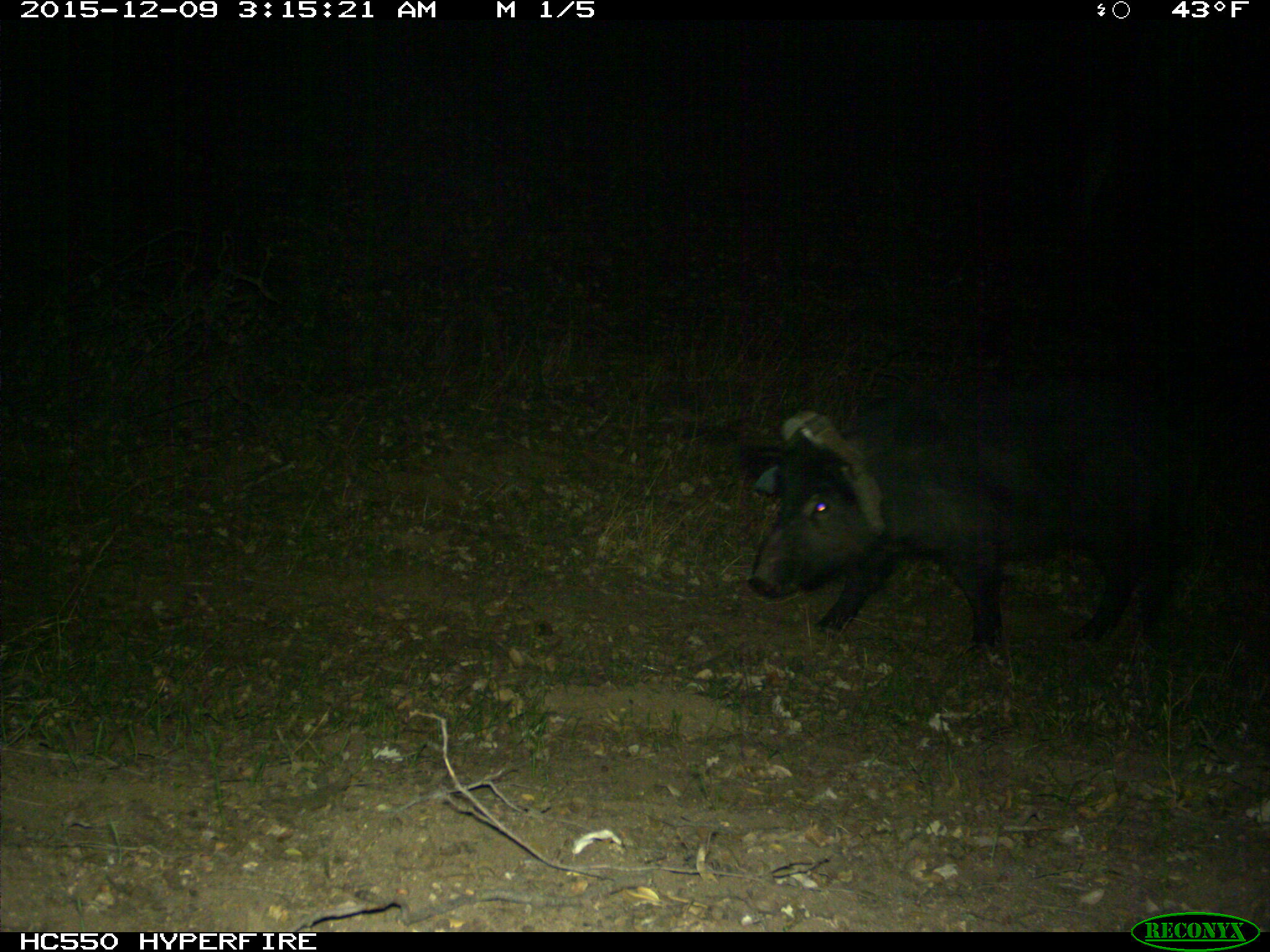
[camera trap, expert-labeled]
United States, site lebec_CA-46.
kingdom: Animalia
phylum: Chordata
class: Mammalia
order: Artiodactyla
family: Suidae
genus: Sus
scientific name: Sus scrofa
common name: wild boar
Sus scrofa (wild boar).